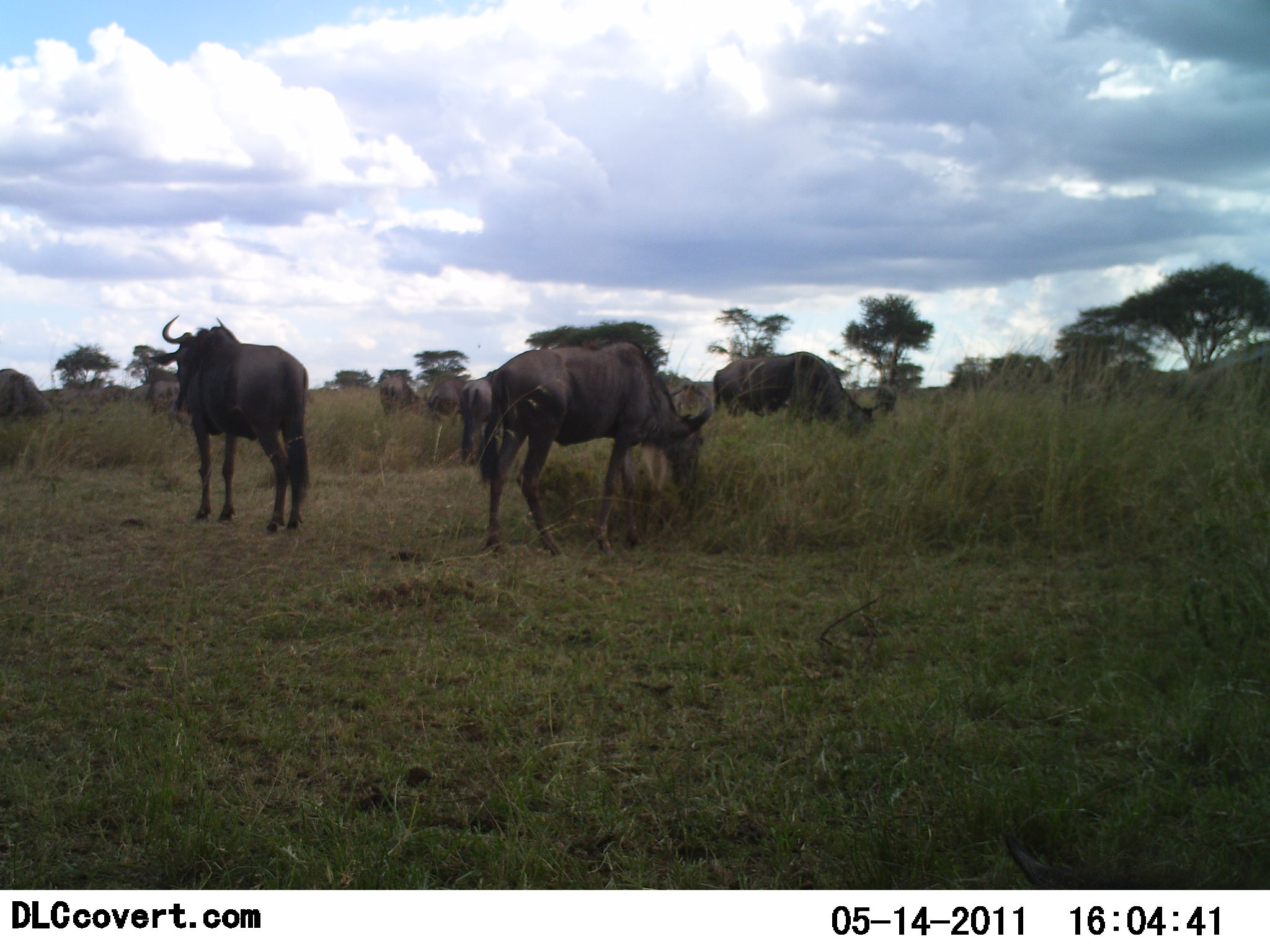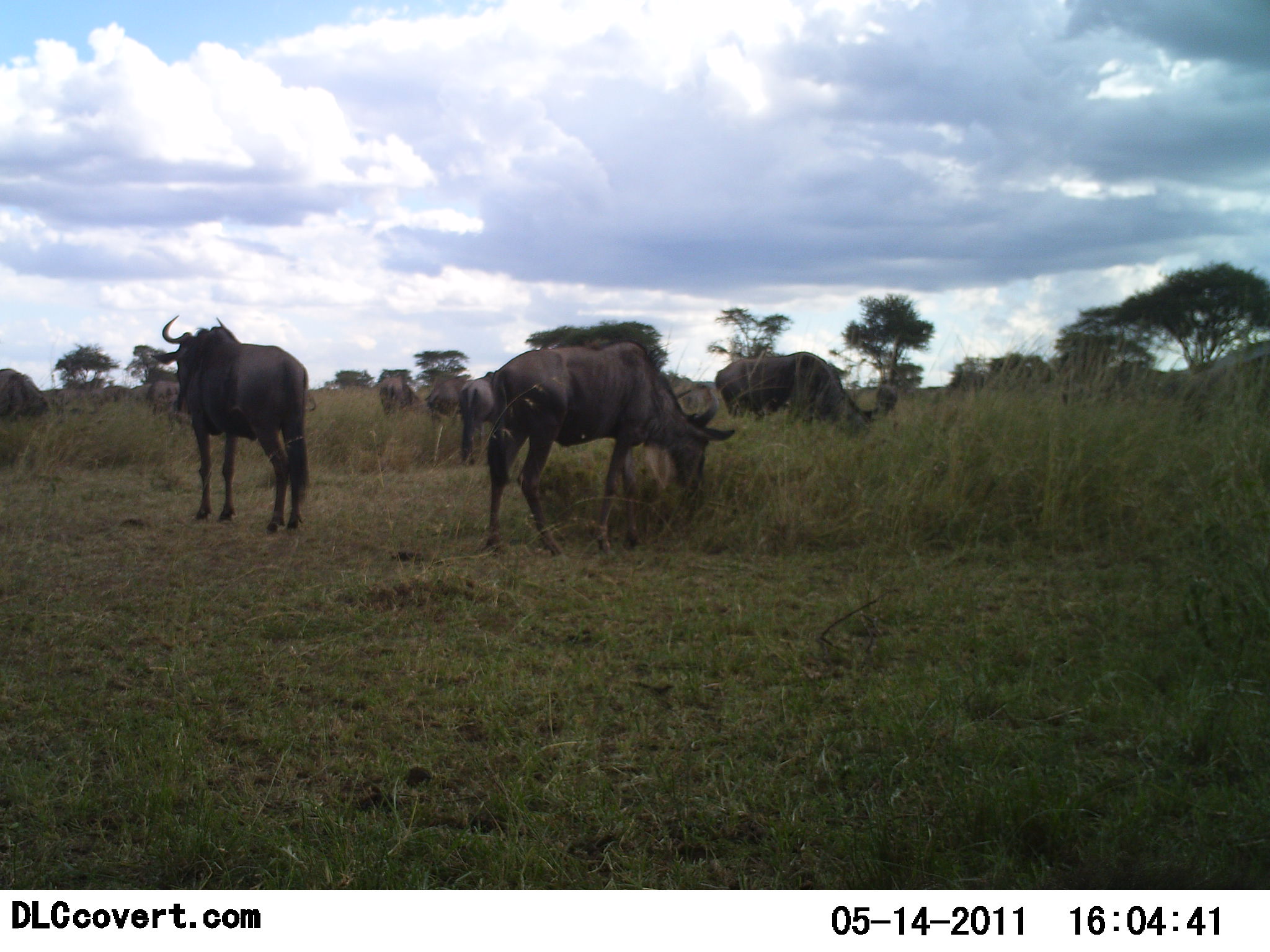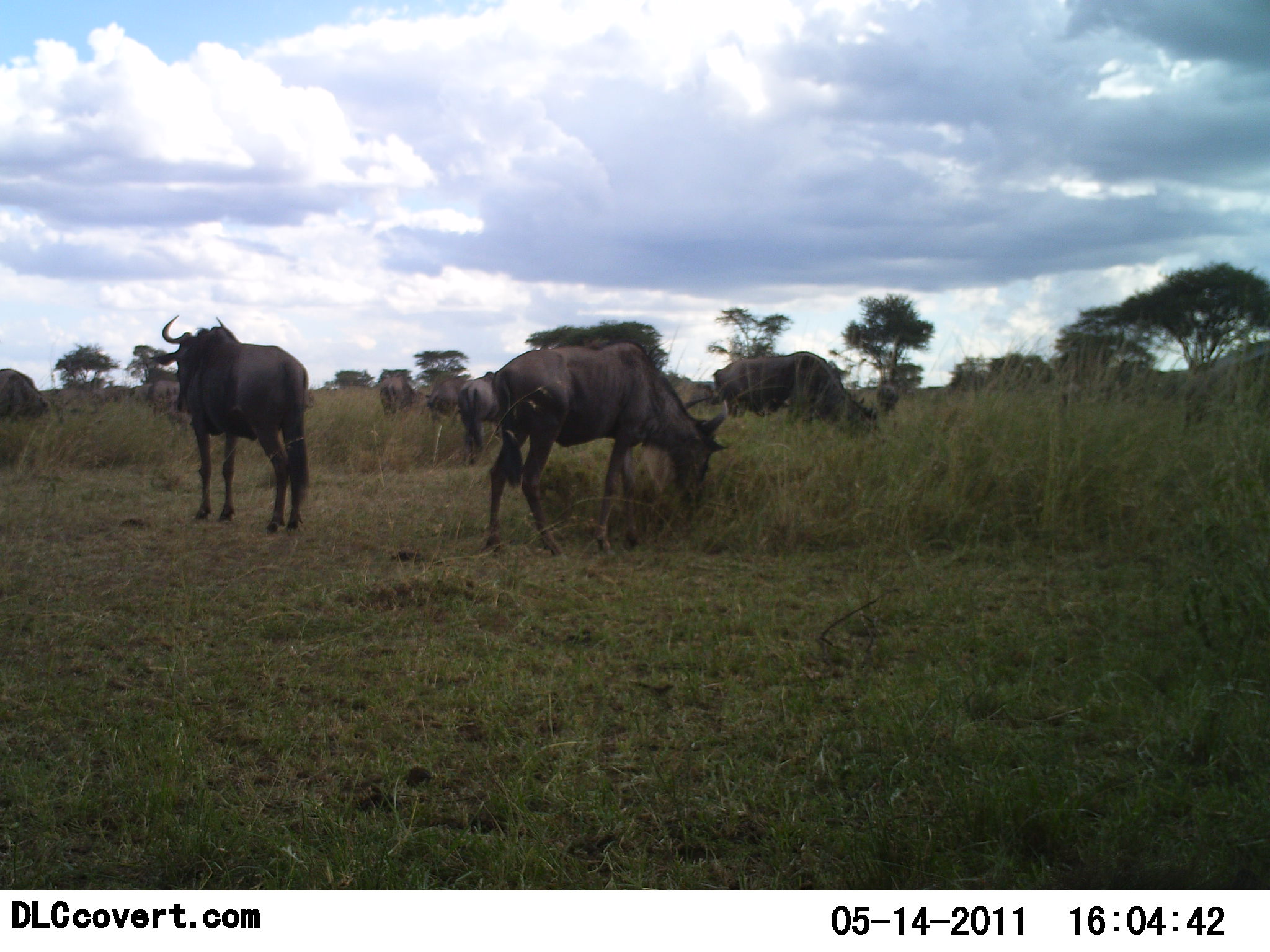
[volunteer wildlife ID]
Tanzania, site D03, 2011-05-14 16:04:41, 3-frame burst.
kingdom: Animalia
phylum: Chordata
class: Mammalia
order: Artiodactyla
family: Bovidae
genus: Connochaetes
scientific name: Connochaetes taurinus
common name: blue wildebeest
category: wildebeest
Wildebeest (blue wildebeest) (Connochaetes taurinus), count 8. Behavior (volunteer vote fractions): standing 100%, resting 0%, moving 17%, interacting 0%. Young present (vote fraction): 0%. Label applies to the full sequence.